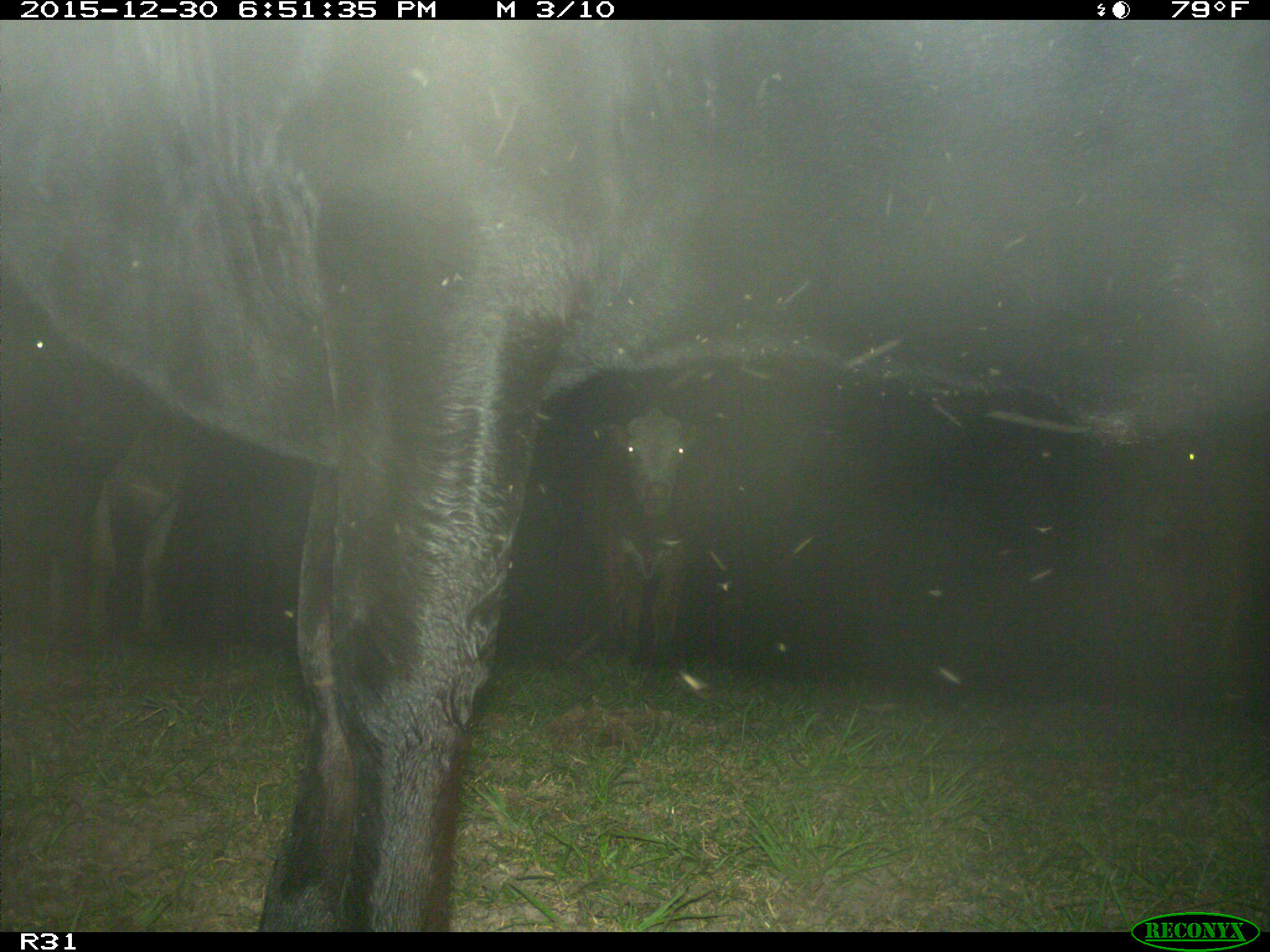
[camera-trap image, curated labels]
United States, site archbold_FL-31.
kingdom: Animalia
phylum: Chordata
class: Mammalia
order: Artiodactyla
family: Bovidae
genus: Bos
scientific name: Bos taurus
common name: domestic cow